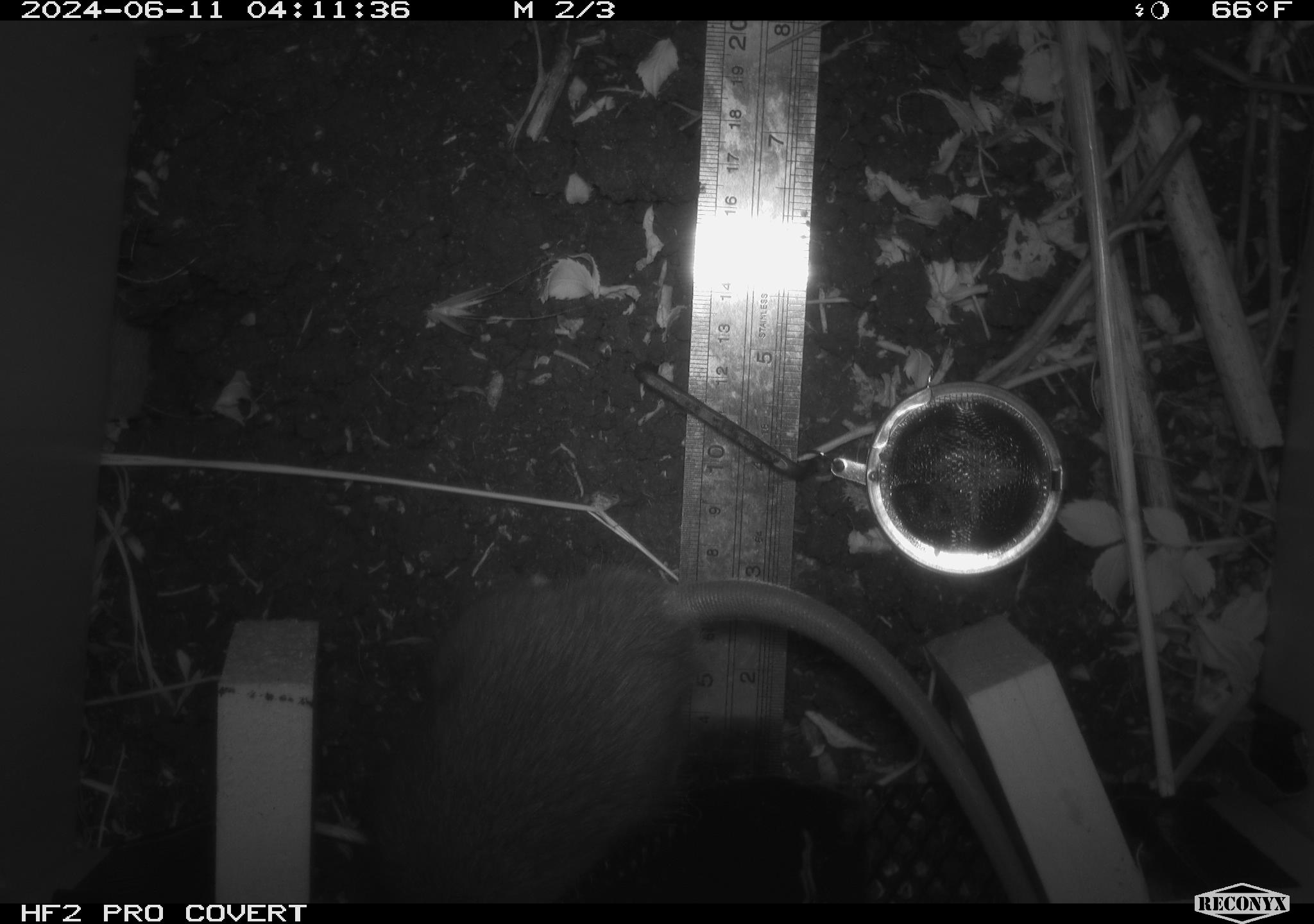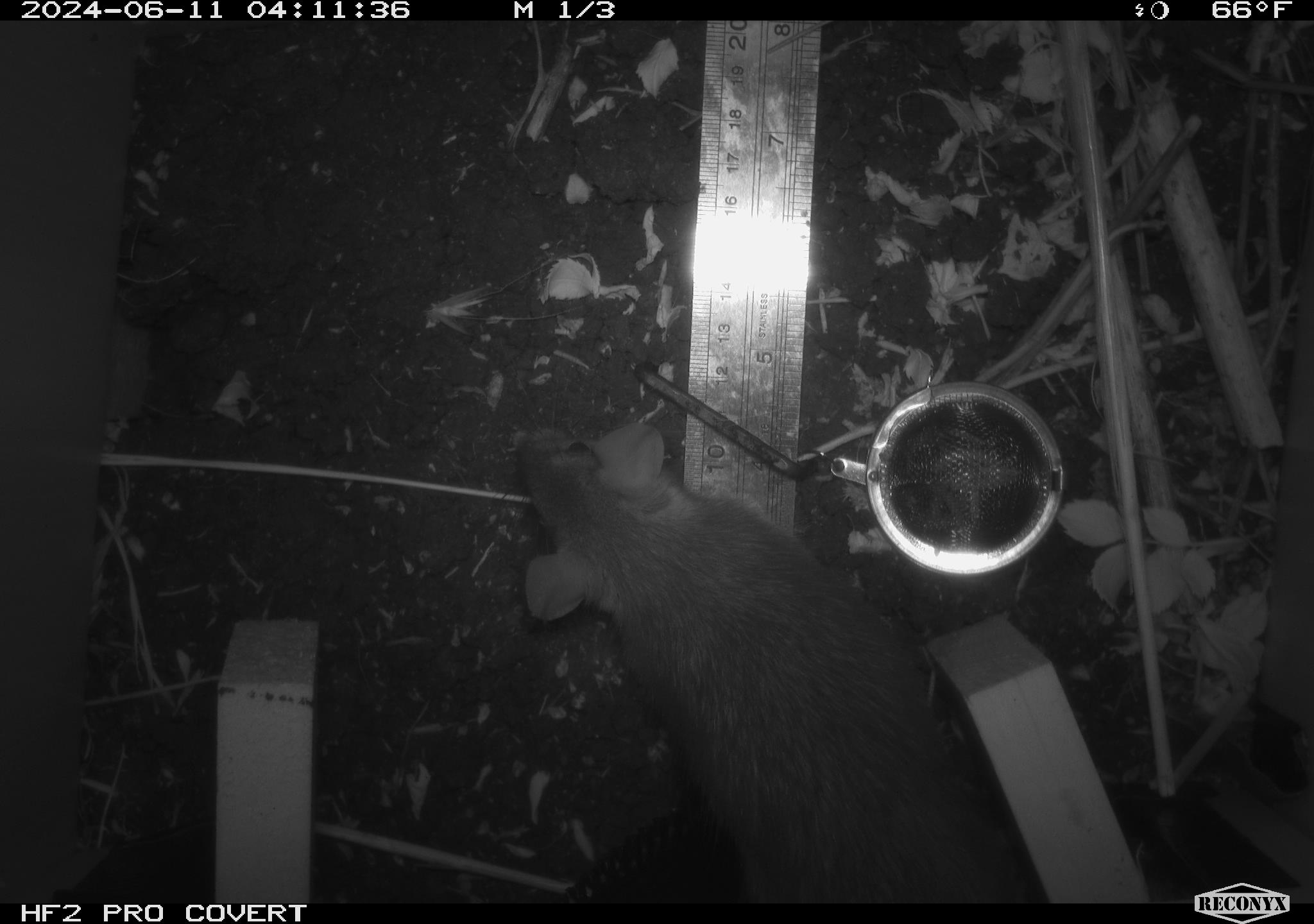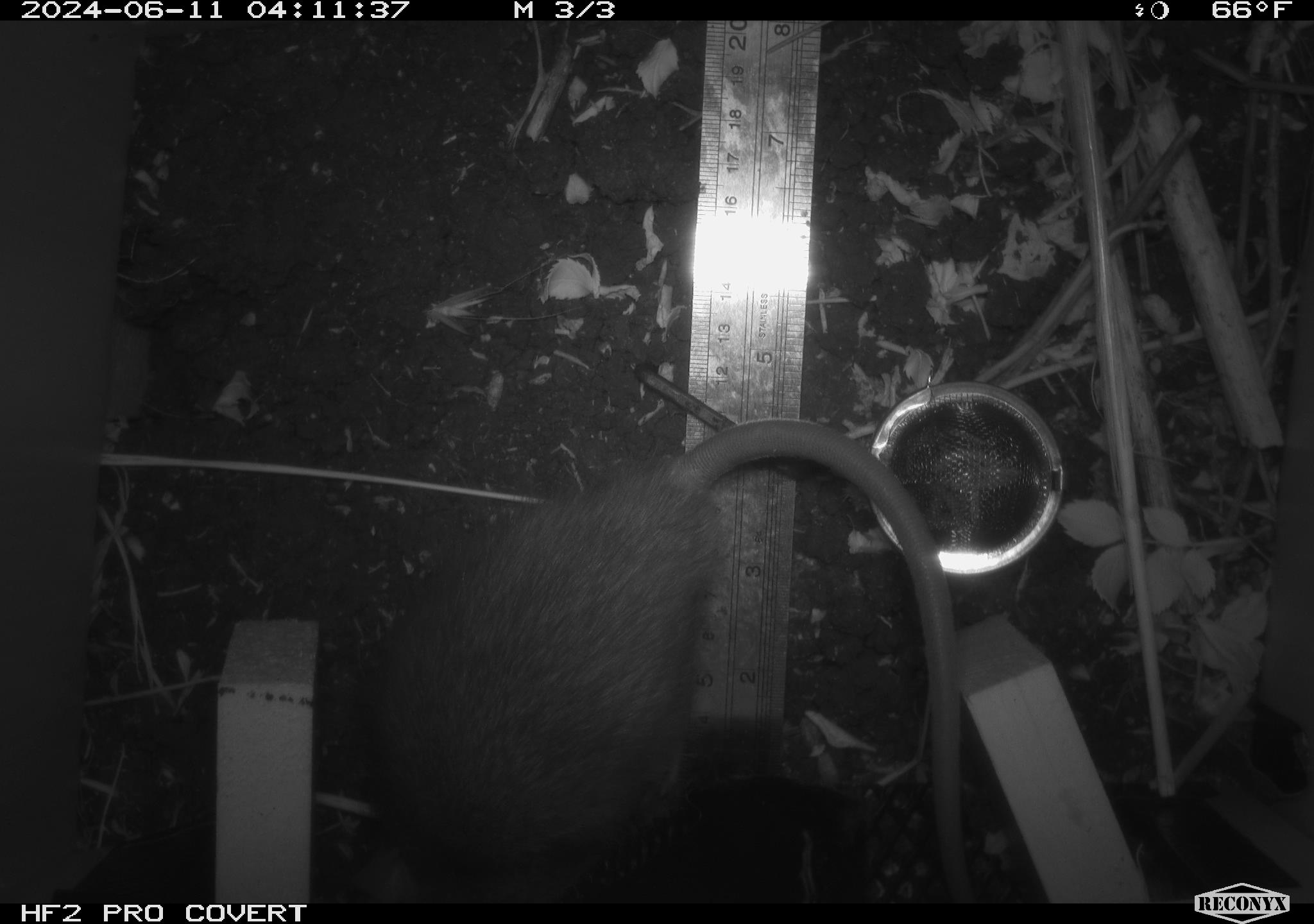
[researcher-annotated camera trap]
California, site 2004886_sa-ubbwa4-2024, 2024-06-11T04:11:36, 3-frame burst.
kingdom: Animalia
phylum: Chordata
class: Mammalia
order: Rodentia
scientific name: Rodentia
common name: woodrat or rat or mouse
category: woodrat or rat or mouse species